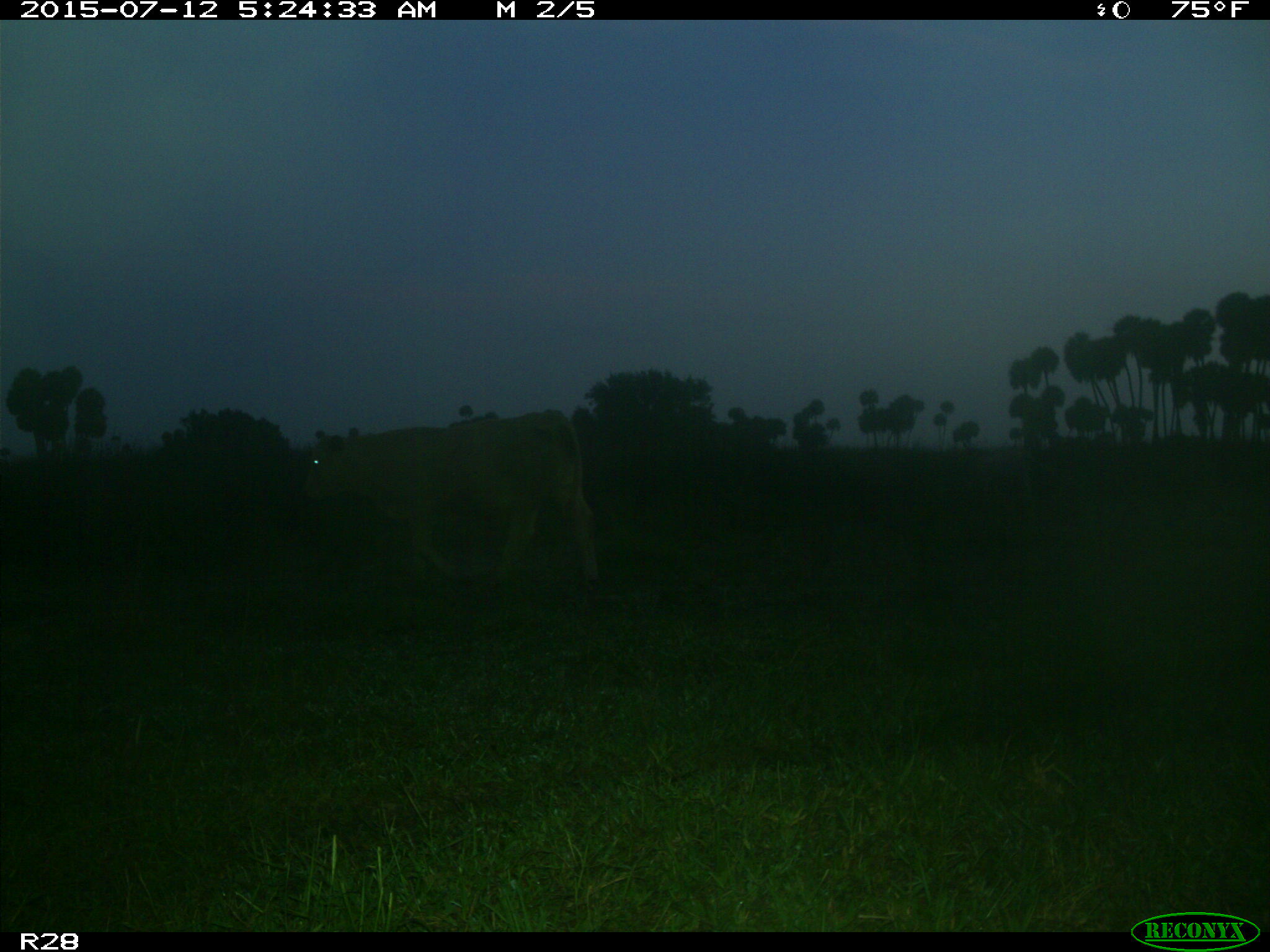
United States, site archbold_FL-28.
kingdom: Animalia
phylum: Chordata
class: Mammalia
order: Artiodactyla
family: Bovidae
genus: Bos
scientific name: Bos taurus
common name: domestic cow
Bos taurus (domestic cow).